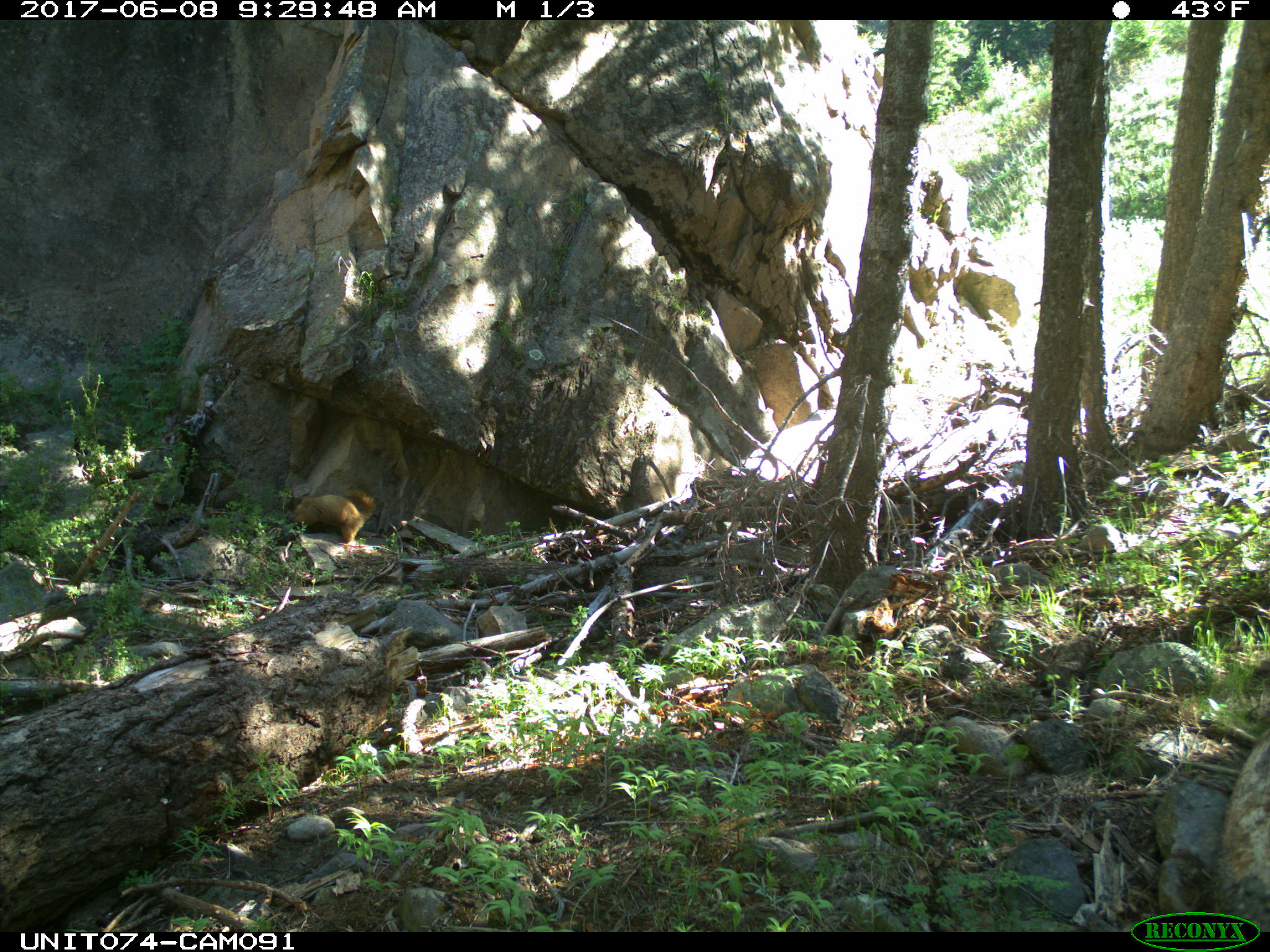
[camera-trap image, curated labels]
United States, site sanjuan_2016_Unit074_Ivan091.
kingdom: Animalia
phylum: Chordata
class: Mammalia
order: Rodentia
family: Sciuridae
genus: Marmota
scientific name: Marmota flaviventris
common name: yellow-bellied marmot